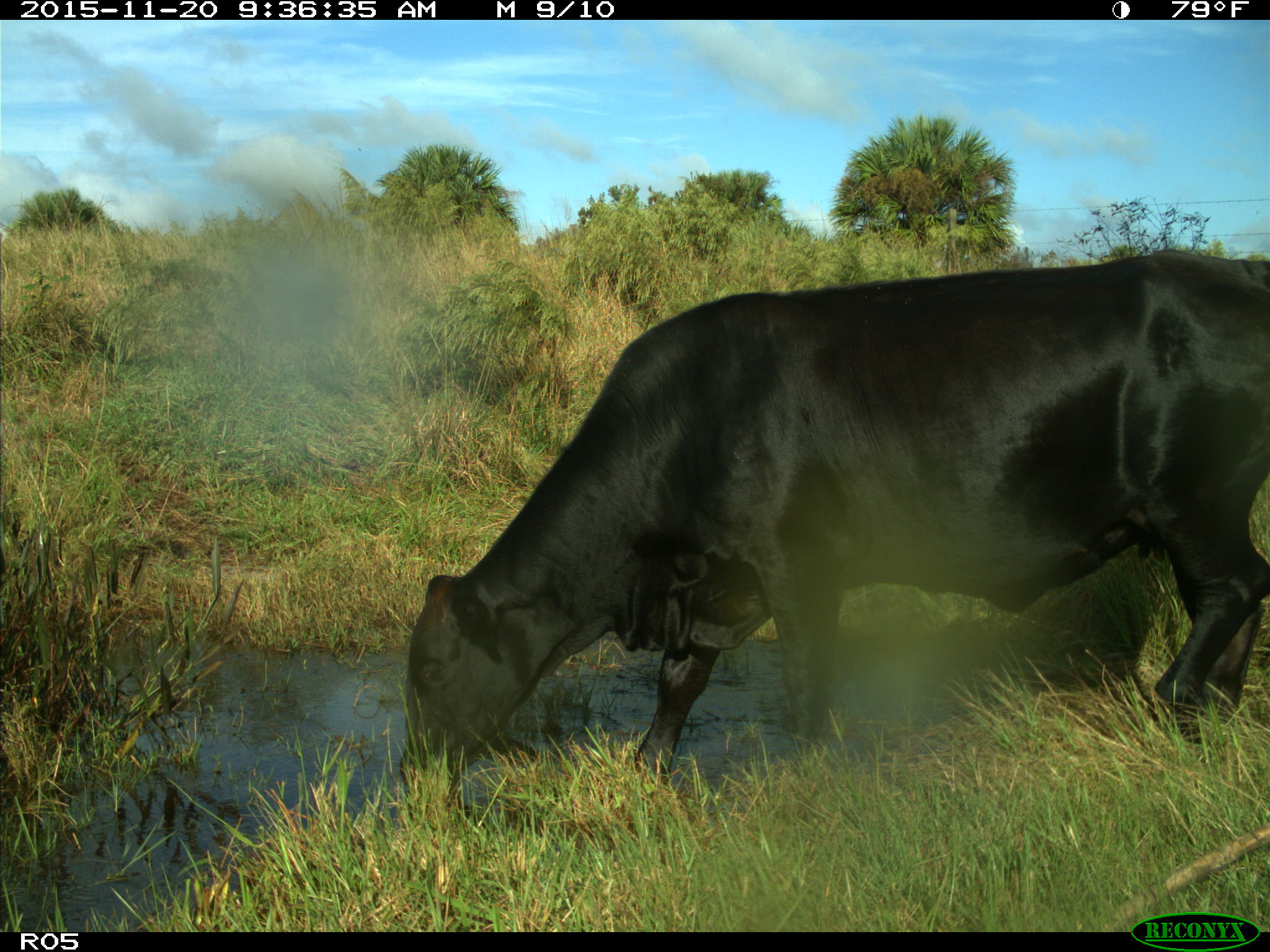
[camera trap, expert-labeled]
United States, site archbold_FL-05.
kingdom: Animalia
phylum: Chordata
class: Mammalia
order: Artiodactyla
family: Bovidae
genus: Bos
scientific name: Bos taurus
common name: domestic cow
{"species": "Bos taurus (domestic cow)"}